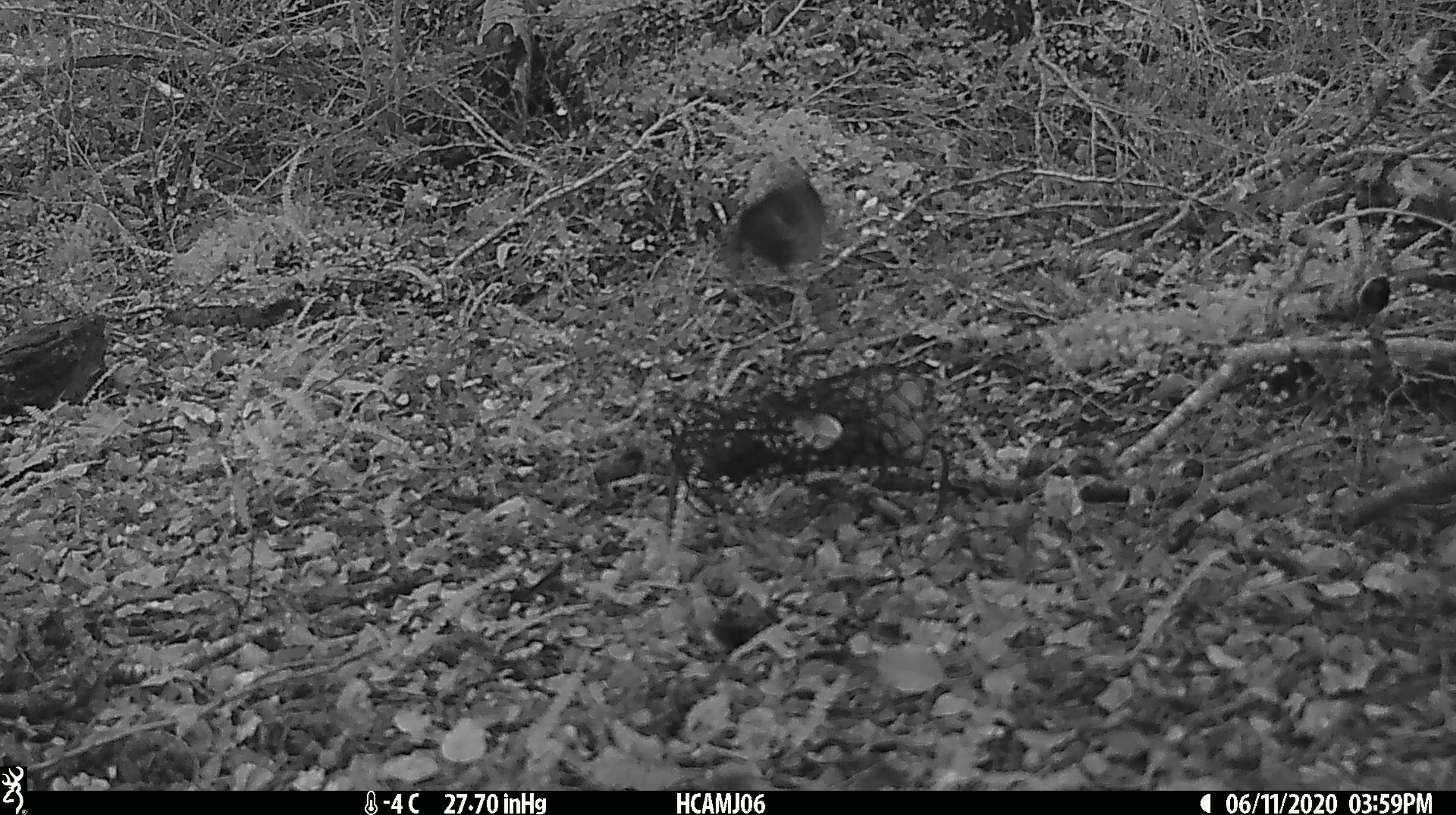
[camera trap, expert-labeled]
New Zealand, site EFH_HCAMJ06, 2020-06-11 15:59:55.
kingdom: Animalia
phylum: Chordata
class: Aves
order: Passeriformes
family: Petroicidae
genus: Petroica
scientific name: Petroica australis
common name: new zealand robin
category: robin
Robin (new zealand robin) (Petroica australis).